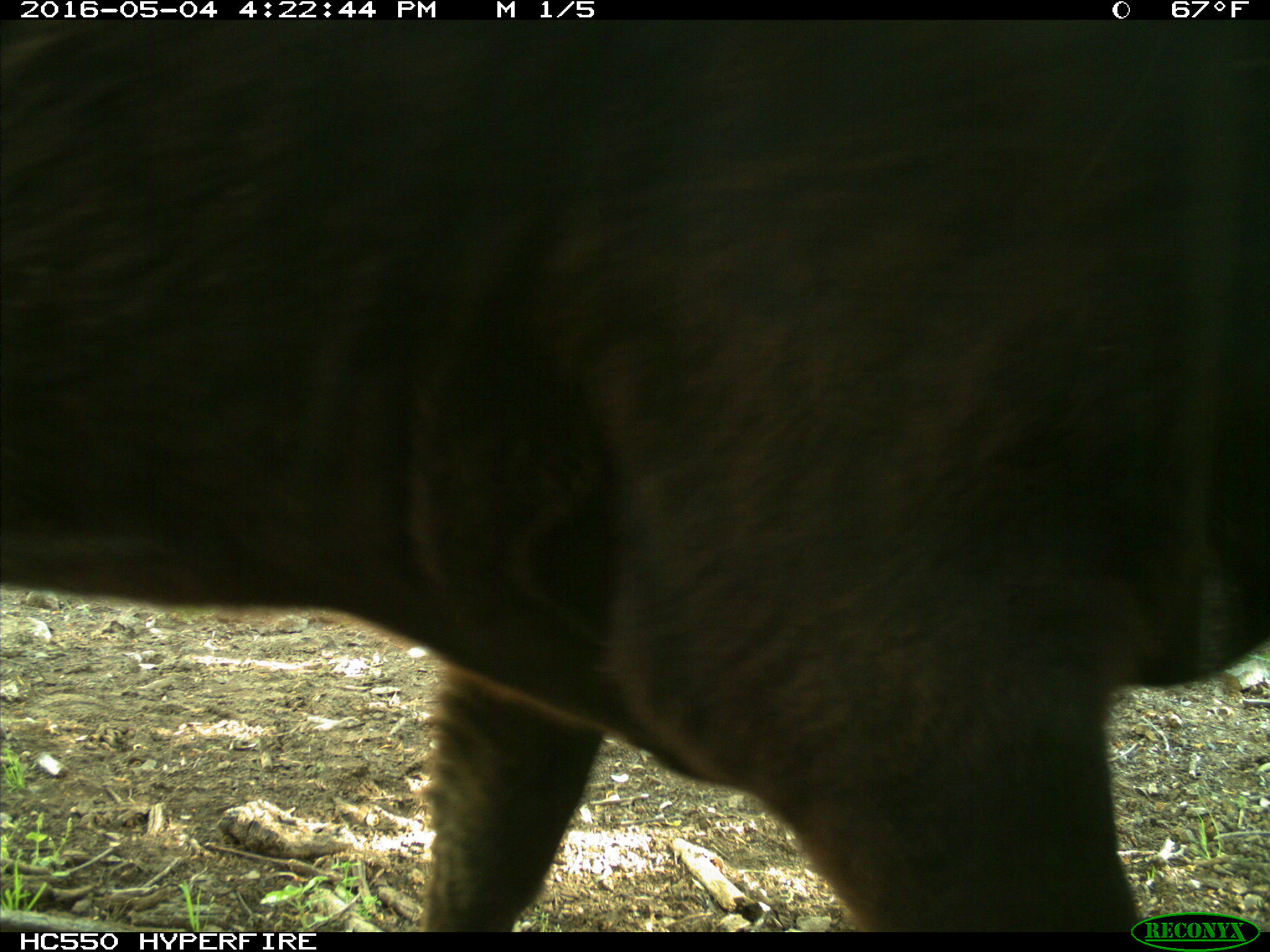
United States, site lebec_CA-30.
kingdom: Animalia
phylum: Chordata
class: Mammalia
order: Artiodactyla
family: Bovidae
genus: Bos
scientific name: Bos taurus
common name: domestic cow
Bos taurus (domestic cow).